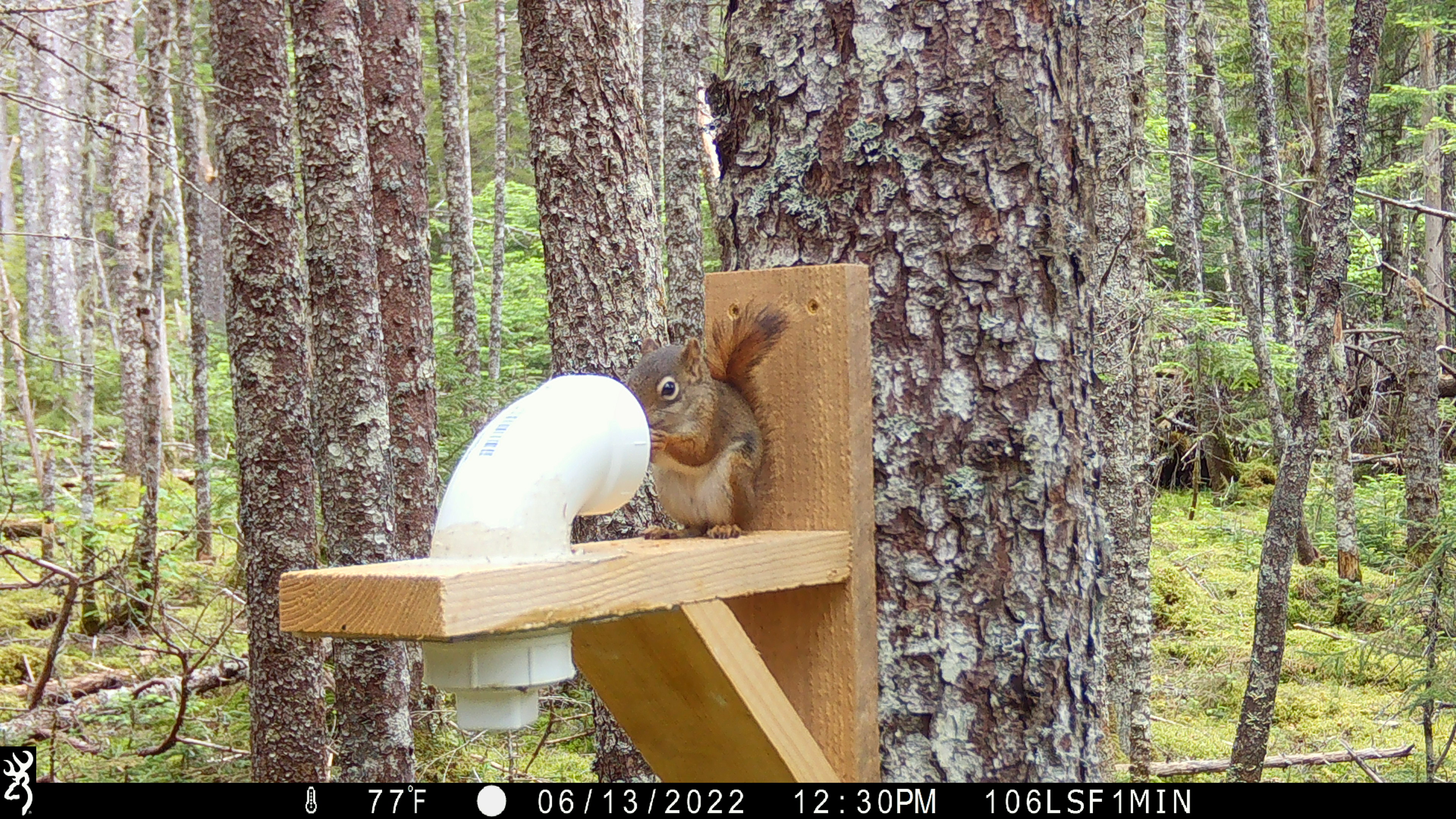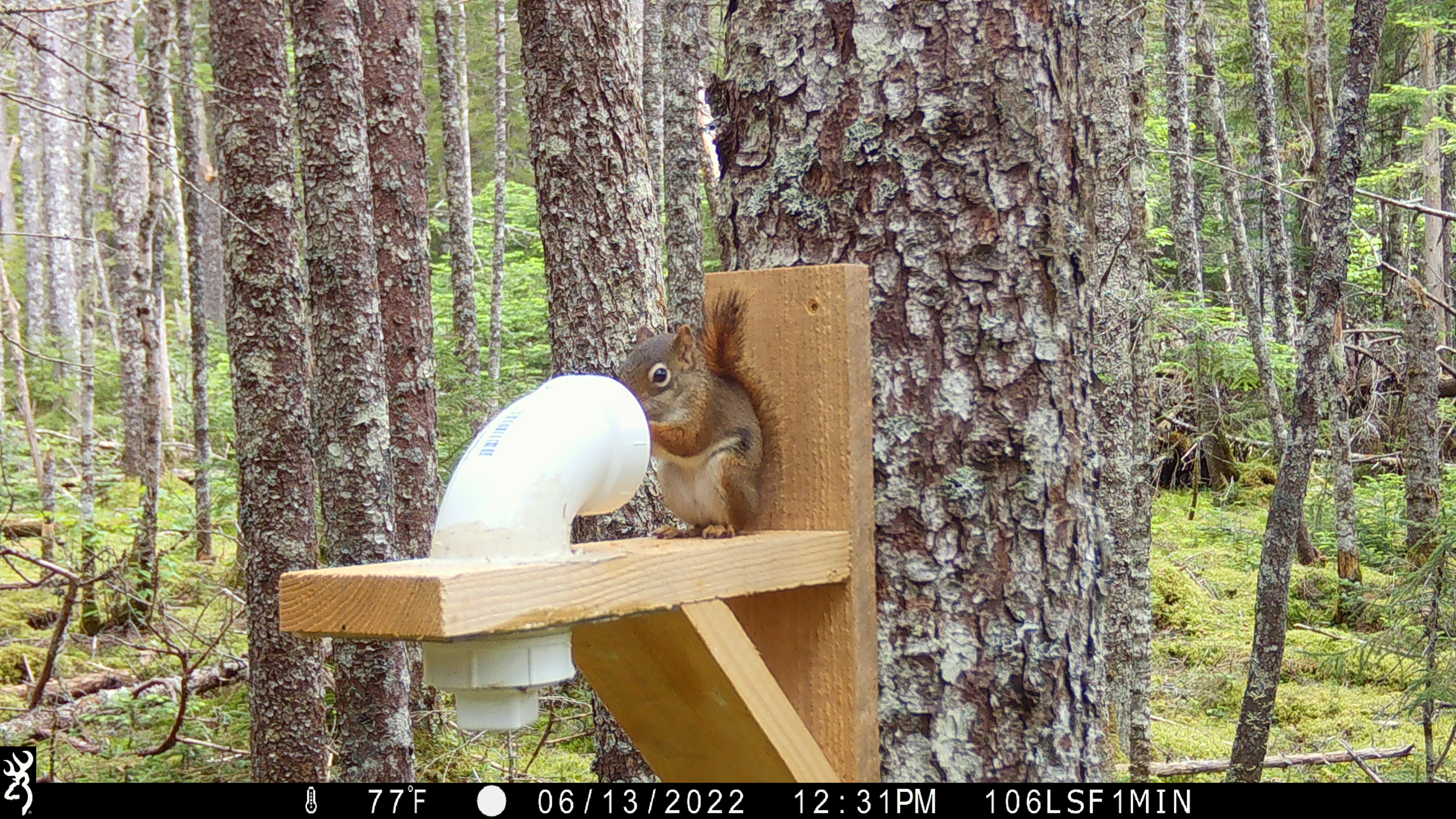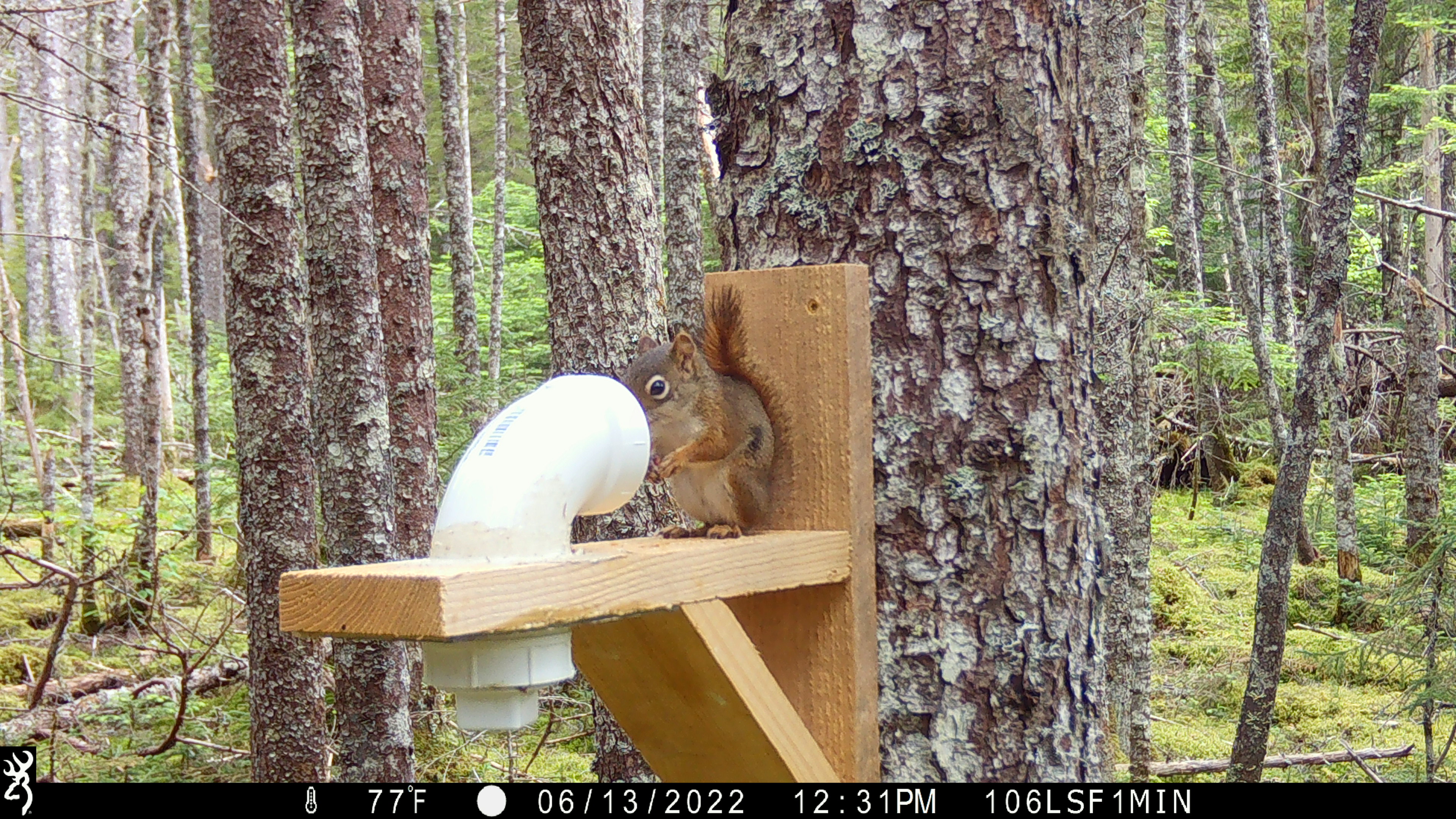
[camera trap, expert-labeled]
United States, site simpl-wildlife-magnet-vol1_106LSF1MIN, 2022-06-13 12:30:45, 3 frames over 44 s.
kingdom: Animalia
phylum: Chordata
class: Mammalia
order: Rodentia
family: Sciuridae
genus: Tamiasciurus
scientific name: Tamiasciurus hudsonicus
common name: red squirrel